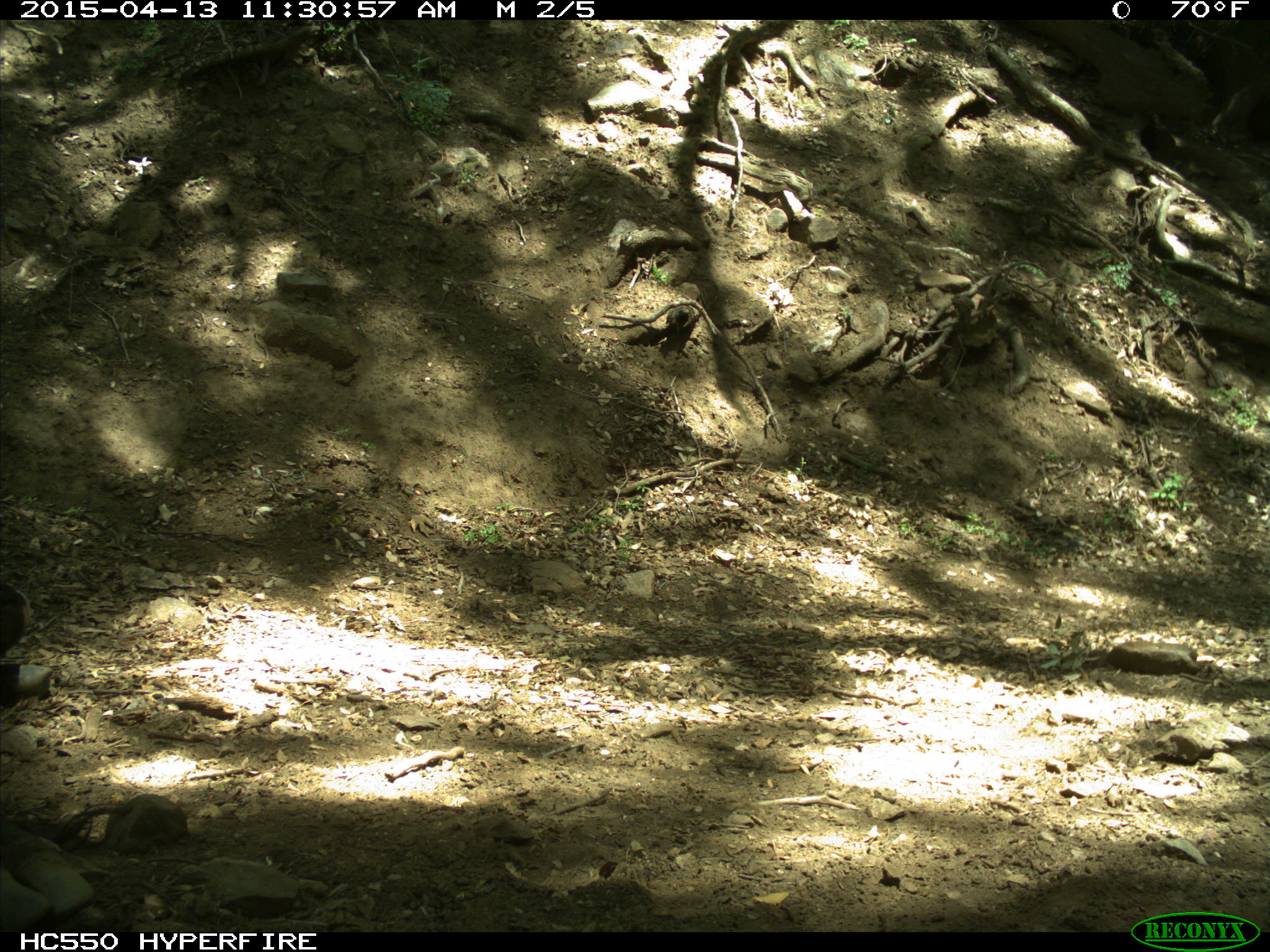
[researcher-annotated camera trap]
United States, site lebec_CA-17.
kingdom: Animalia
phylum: Chordata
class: Mammalia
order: Artiodactyla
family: Bovidae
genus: Bos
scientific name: Bos taurus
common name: domestic cow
Bos taurus (domestic cow).